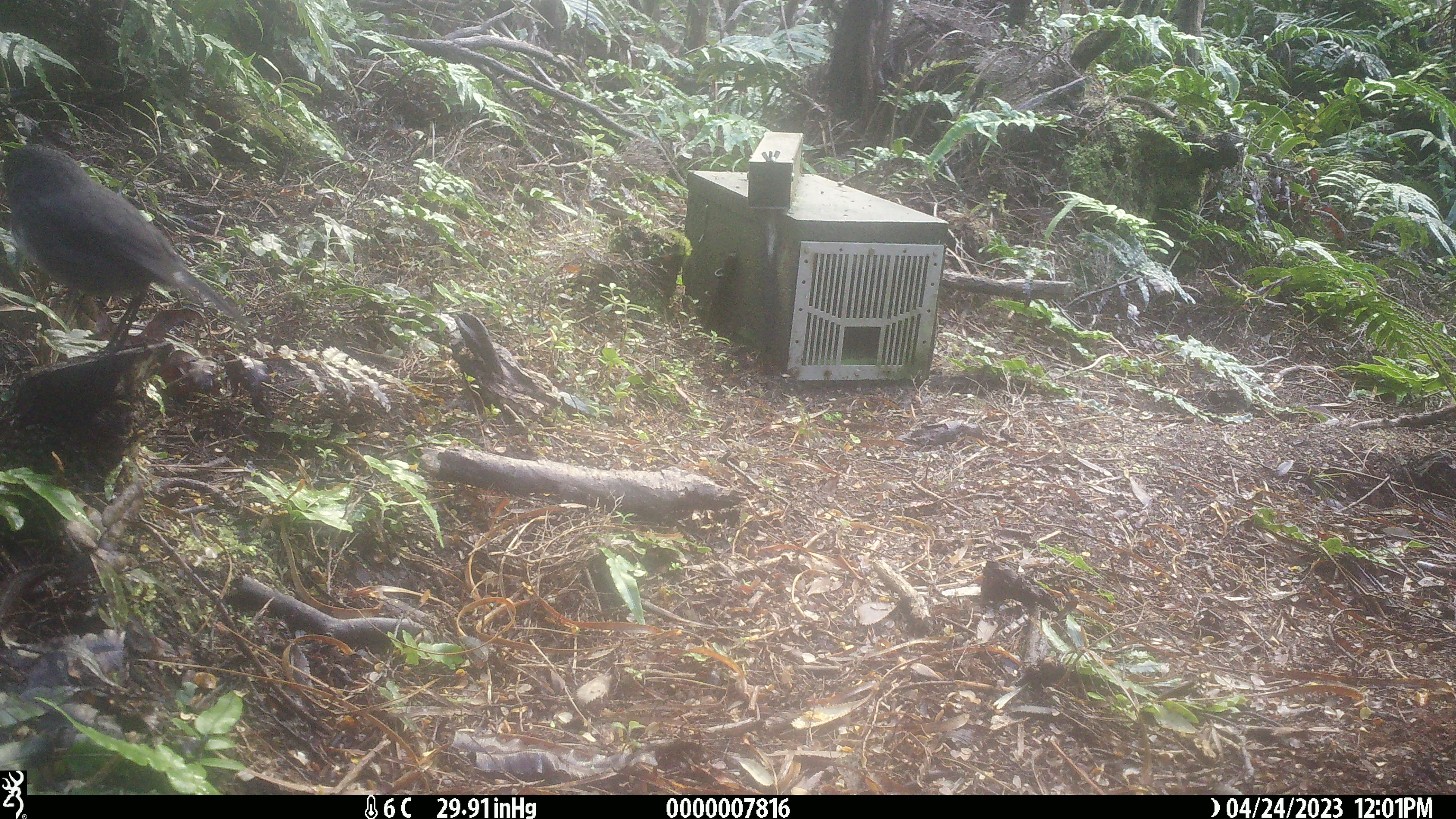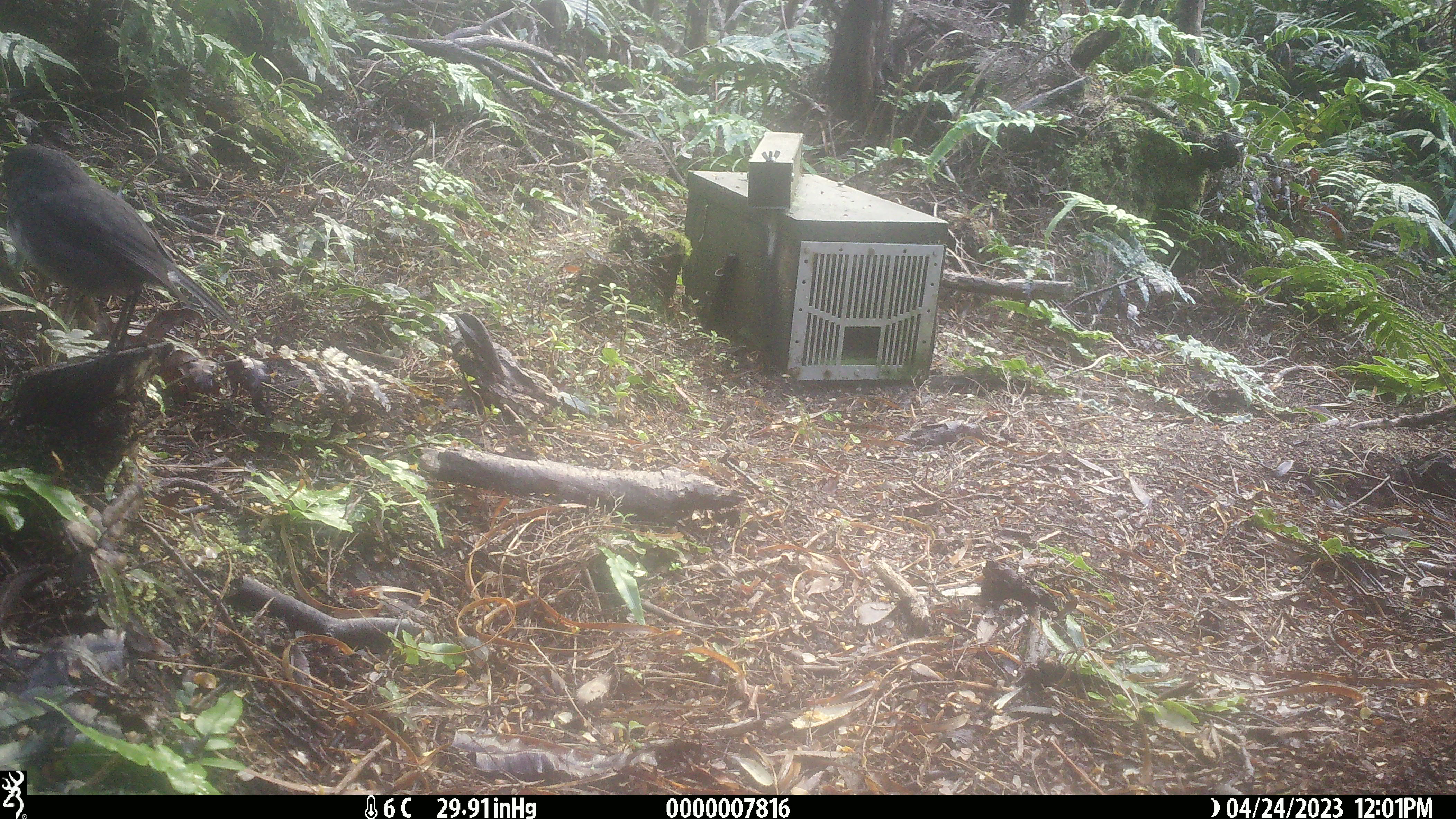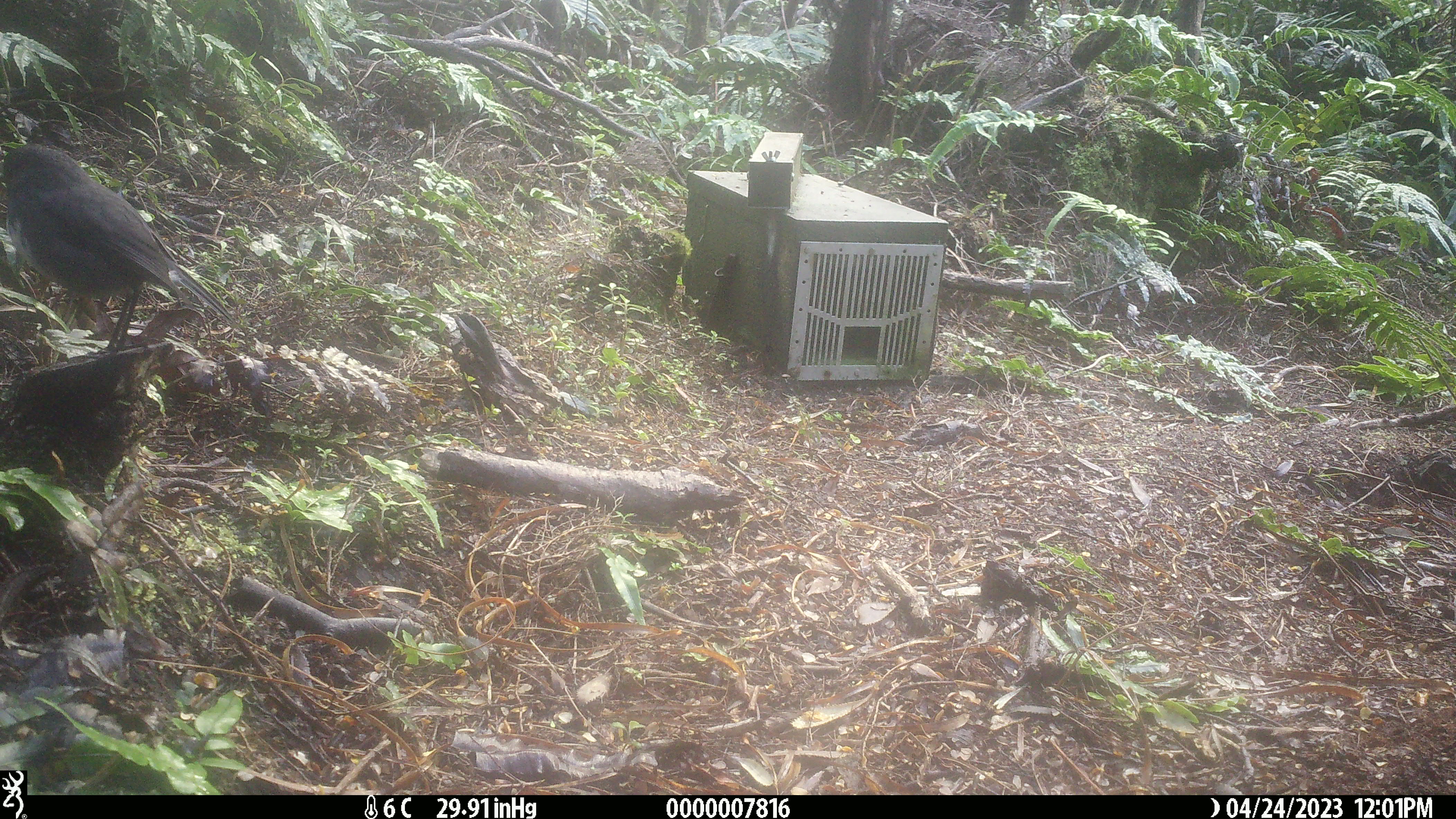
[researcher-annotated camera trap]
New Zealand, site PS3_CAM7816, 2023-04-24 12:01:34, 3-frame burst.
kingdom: Animalia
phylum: Chordata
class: Aves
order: Passeriformes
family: Petroicidae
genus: Petroica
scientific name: Petroica australis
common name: new zealand robin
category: robin